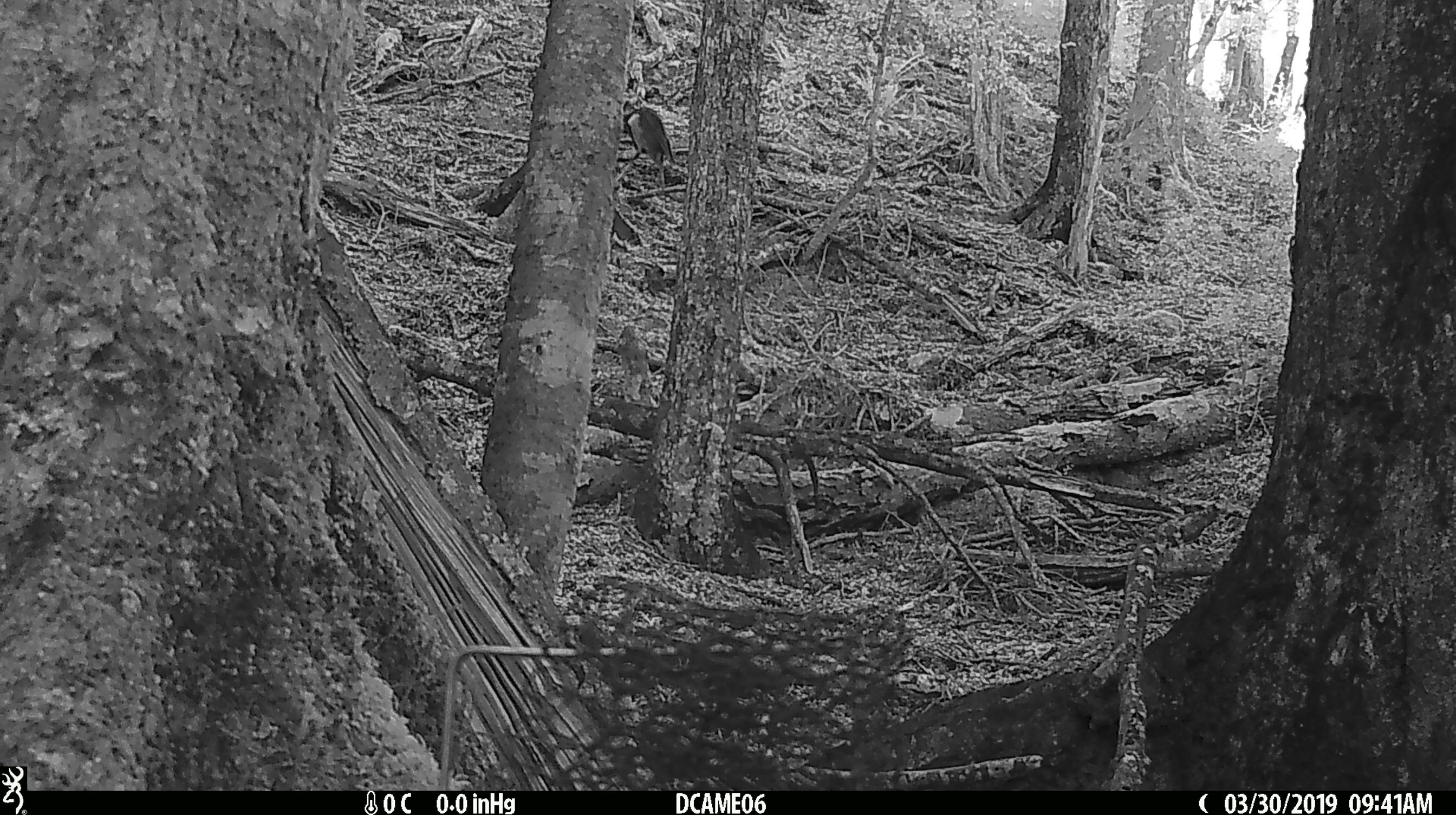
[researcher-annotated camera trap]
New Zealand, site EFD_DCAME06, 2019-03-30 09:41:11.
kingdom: Animalia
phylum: Chordata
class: Aves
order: Passeriformes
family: Petroicidae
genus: Petroica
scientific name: Petroica australis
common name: new zealand robin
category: robin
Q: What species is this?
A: Robin (new zealand robin) (Petroica australis).